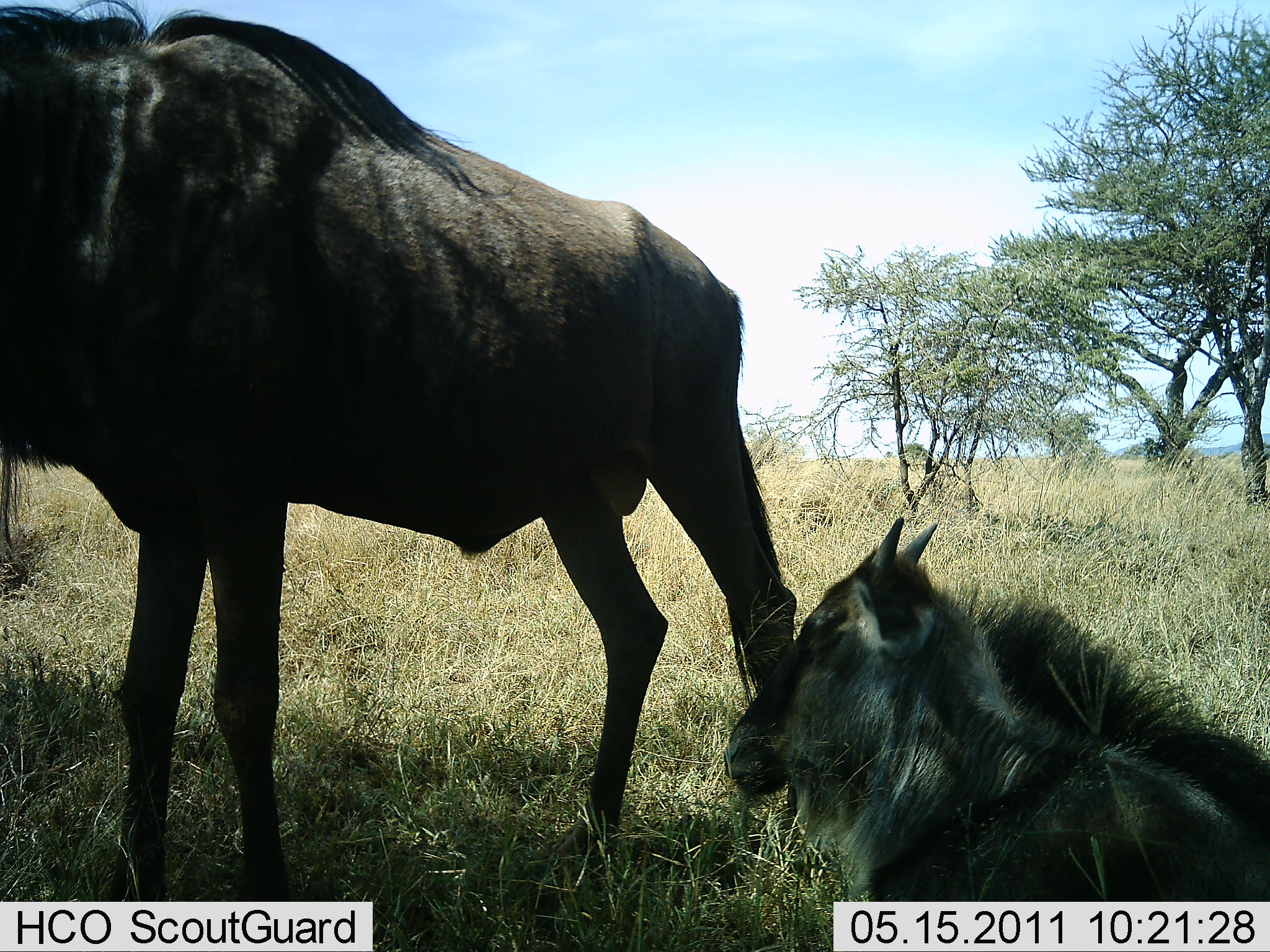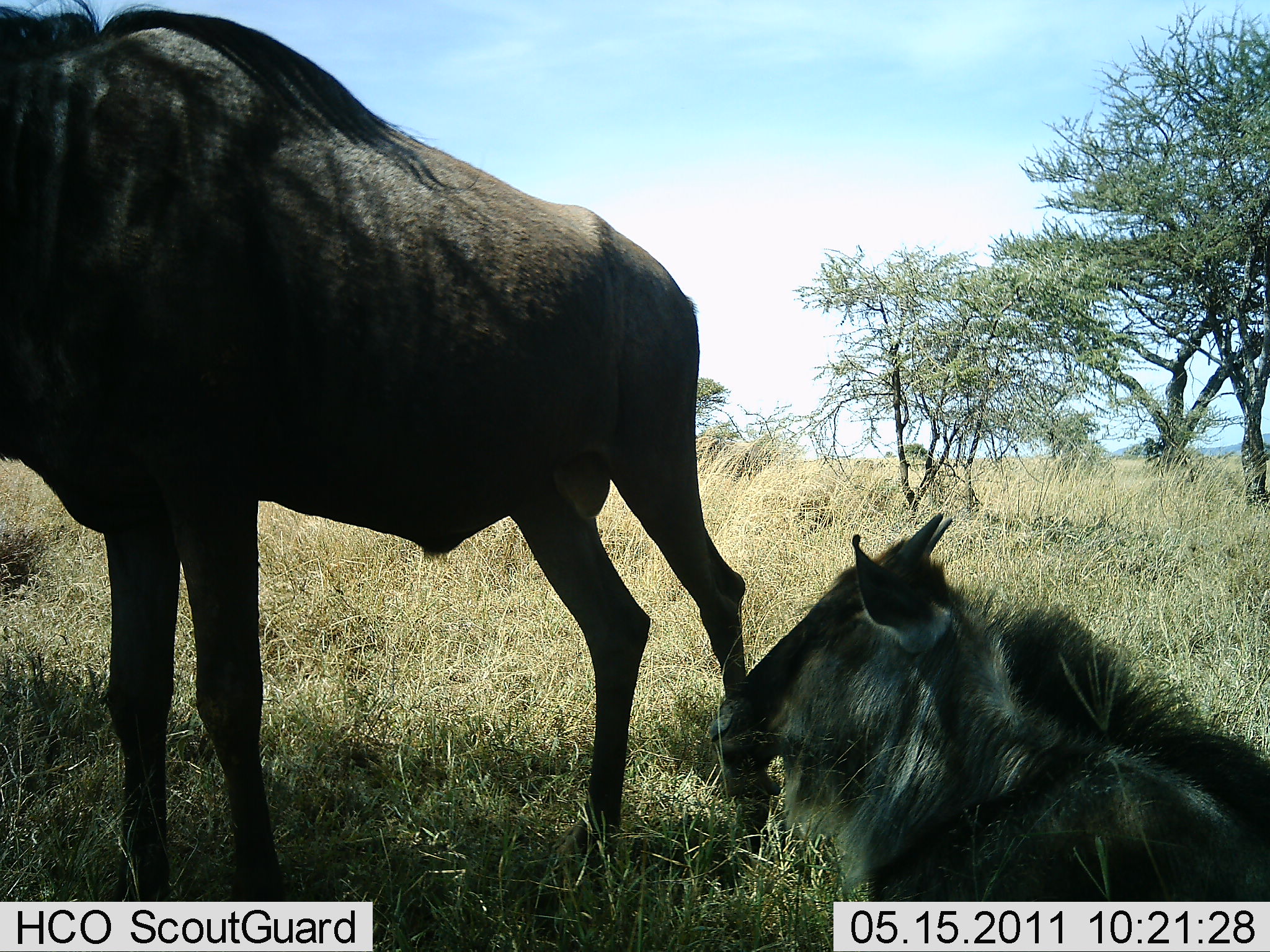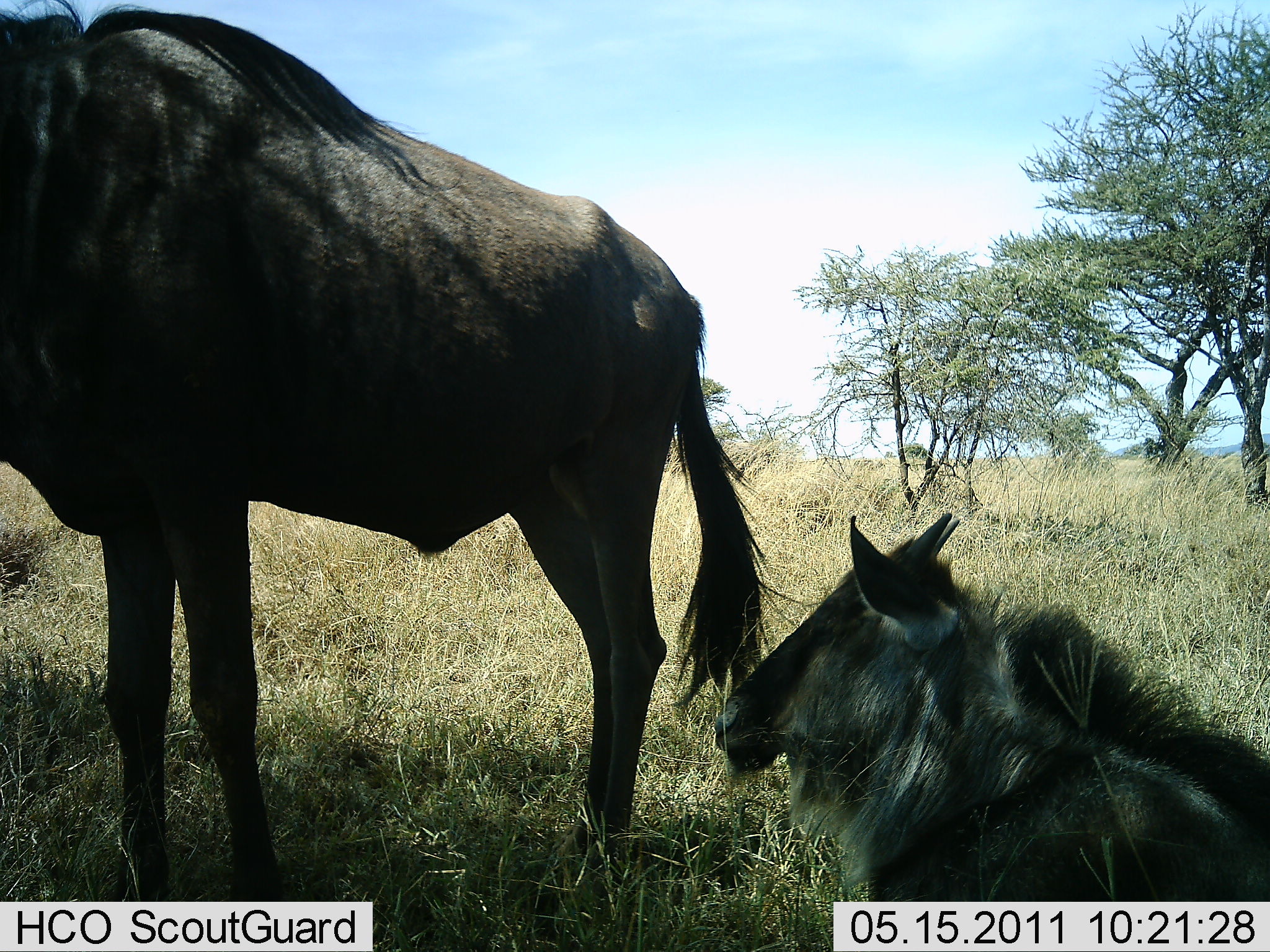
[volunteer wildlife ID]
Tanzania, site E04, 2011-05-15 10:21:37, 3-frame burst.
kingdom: Animalia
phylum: Chordata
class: Mammalia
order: Artiodactyla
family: Bovidae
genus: Connochaetes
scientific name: Connochaetes taurinus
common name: blue wildebeest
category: wildebeest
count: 2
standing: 91%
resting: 91%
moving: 0%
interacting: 9%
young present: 36%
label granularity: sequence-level